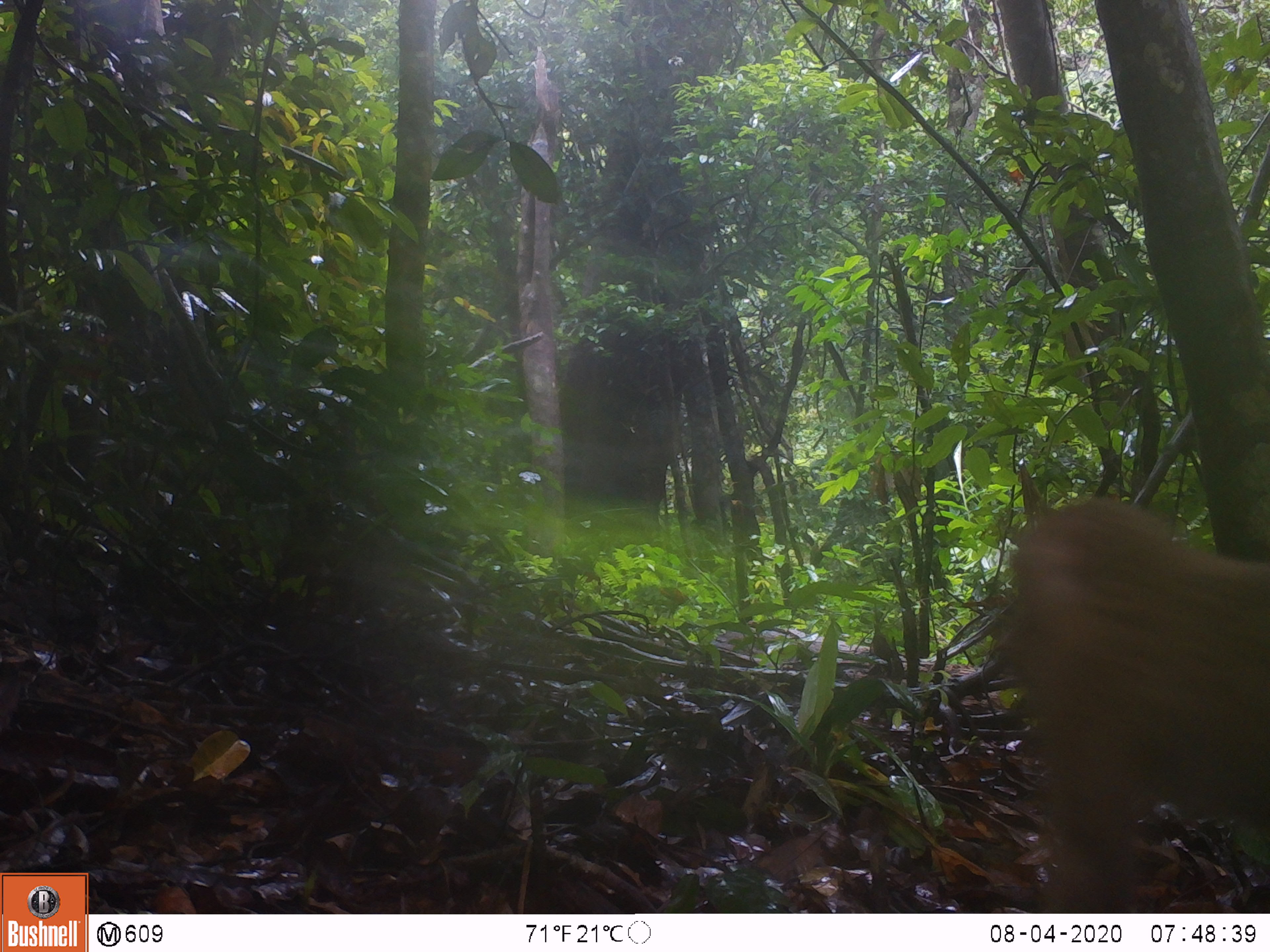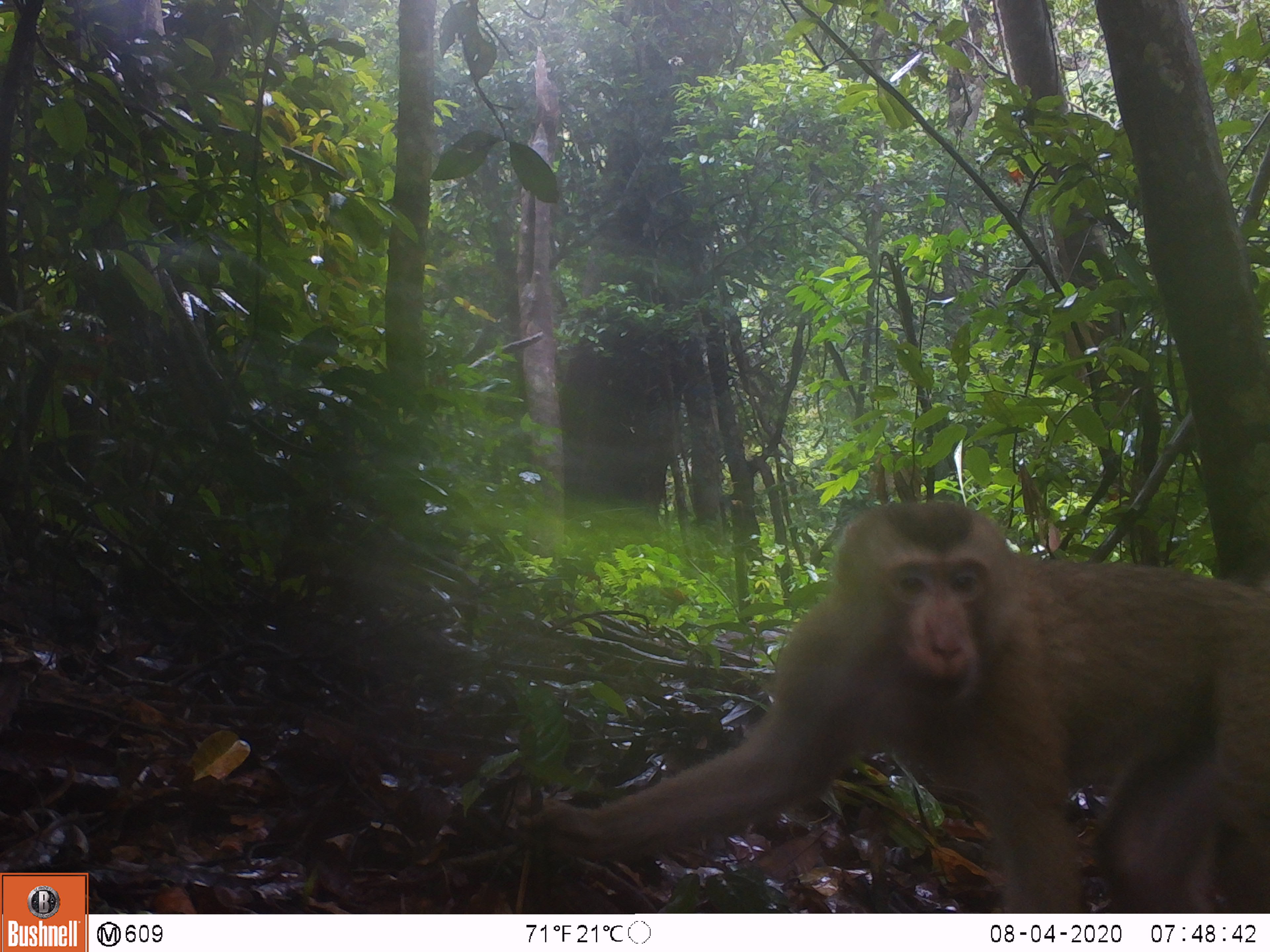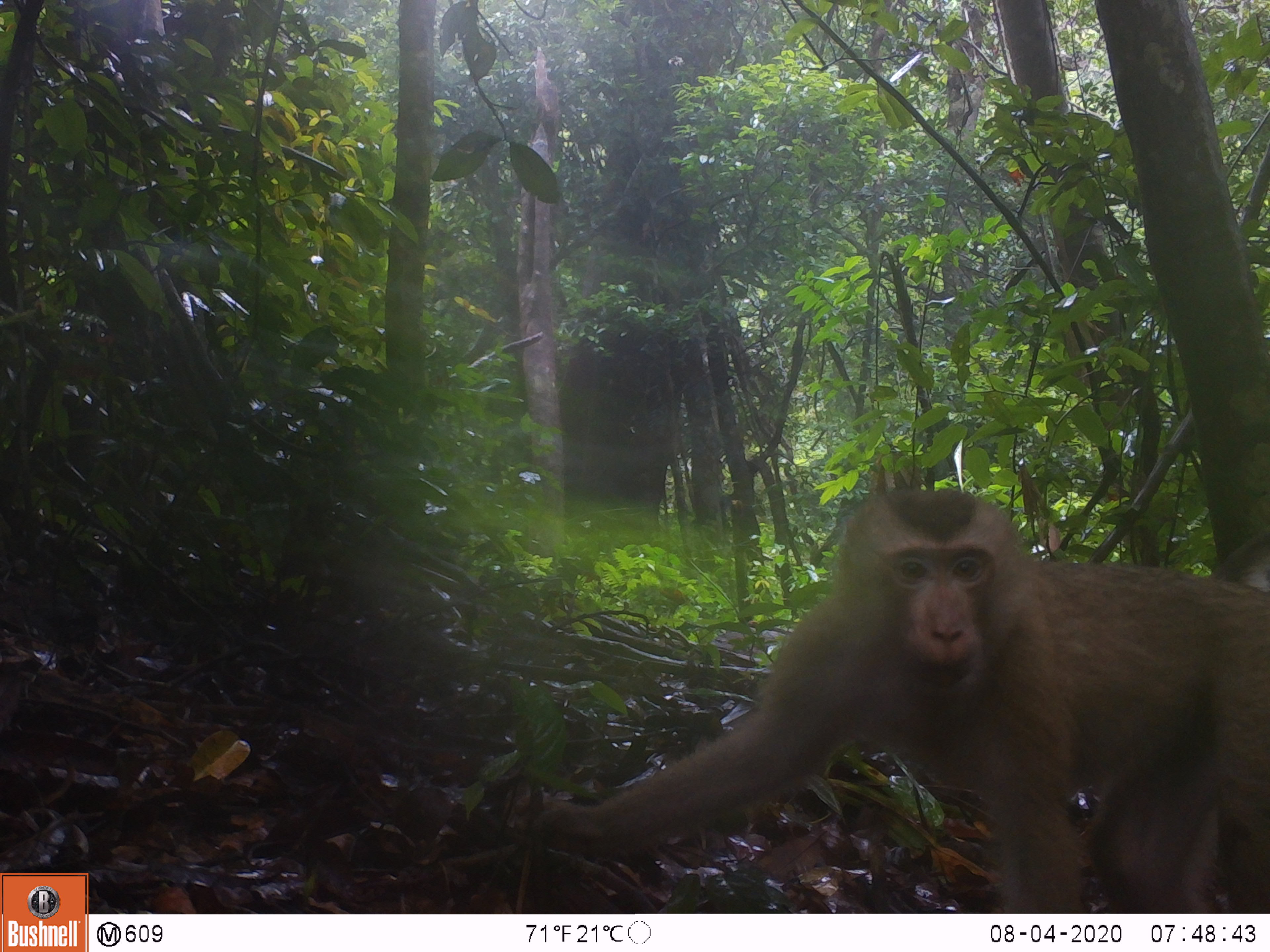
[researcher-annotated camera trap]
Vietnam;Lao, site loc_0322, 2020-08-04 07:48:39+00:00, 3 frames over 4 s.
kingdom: Animalia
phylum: Chordata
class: Mammalia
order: Primates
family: Cercopithecidae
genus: Macaca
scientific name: Macaca nemestrina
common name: pig-tailed macaque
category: pig tailed macaque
Pig tailed macaque (pig-tailed macaque) (Macaca nemestrina). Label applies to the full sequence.